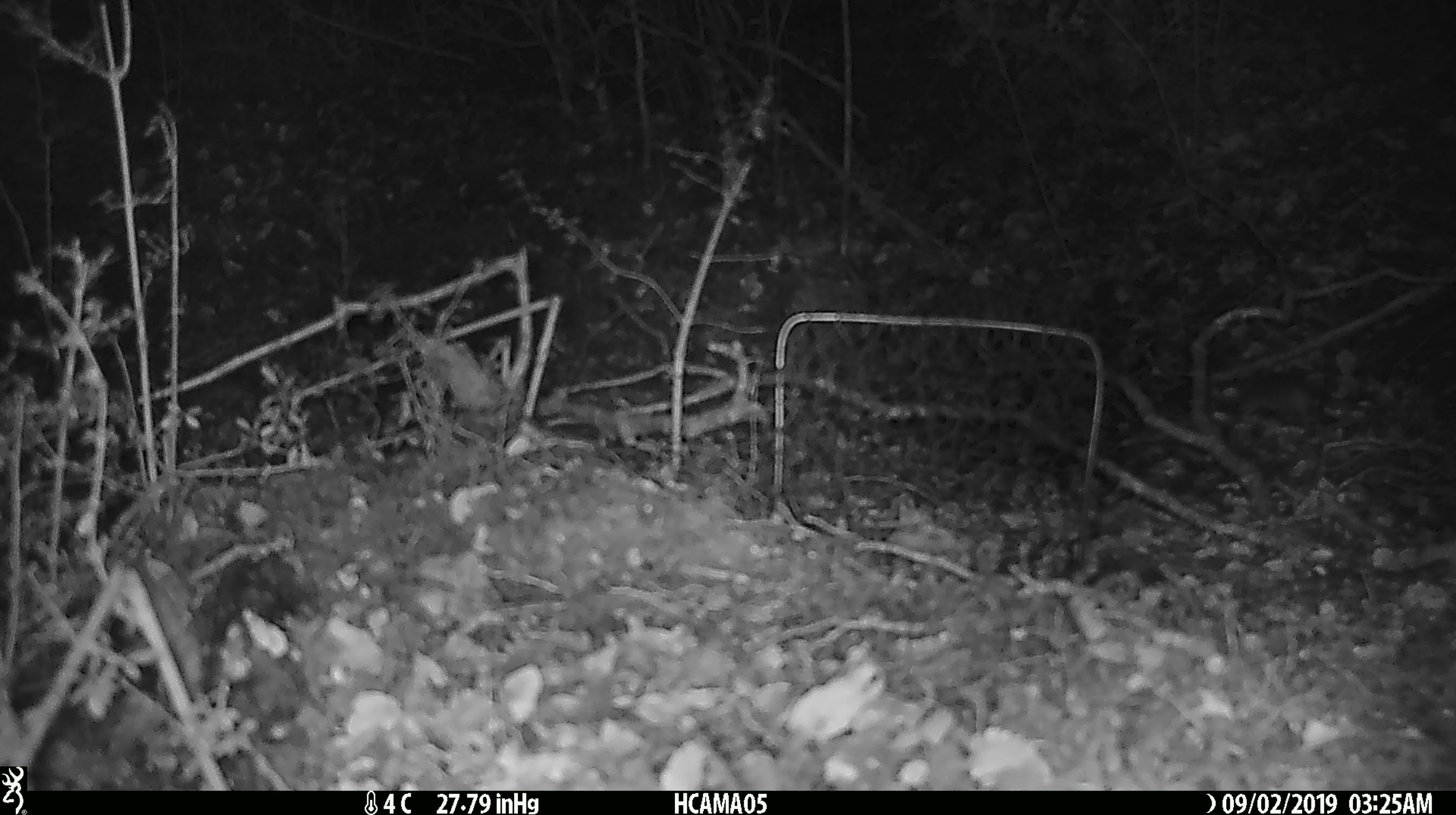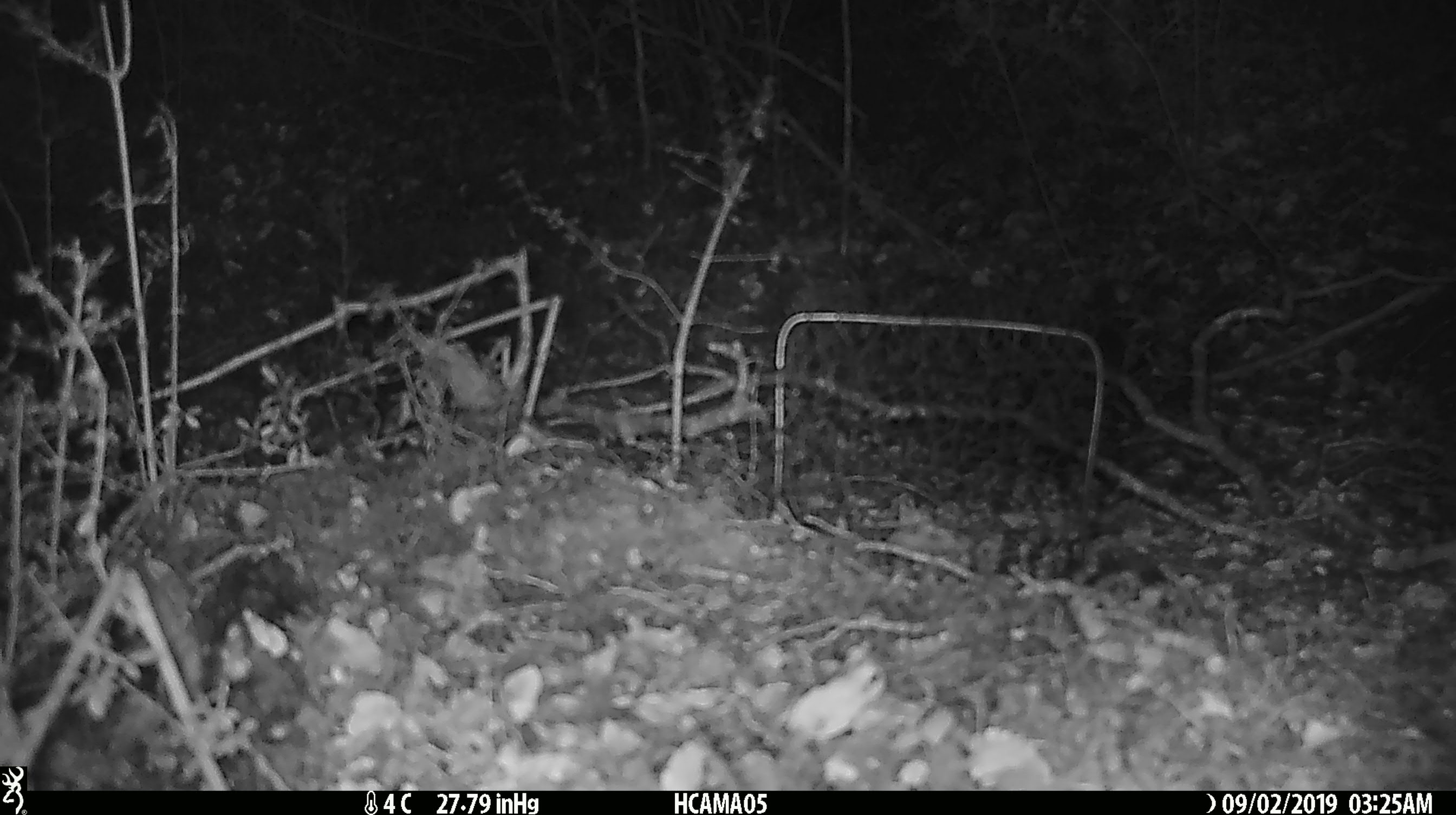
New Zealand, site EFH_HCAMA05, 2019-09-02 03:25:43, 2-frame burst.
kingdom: Animalia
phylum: Chordata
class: Mammalia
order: Rodentia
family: Muridae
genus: Mus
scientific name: Mus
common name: mouse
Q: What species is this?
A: Mouse (Mus).